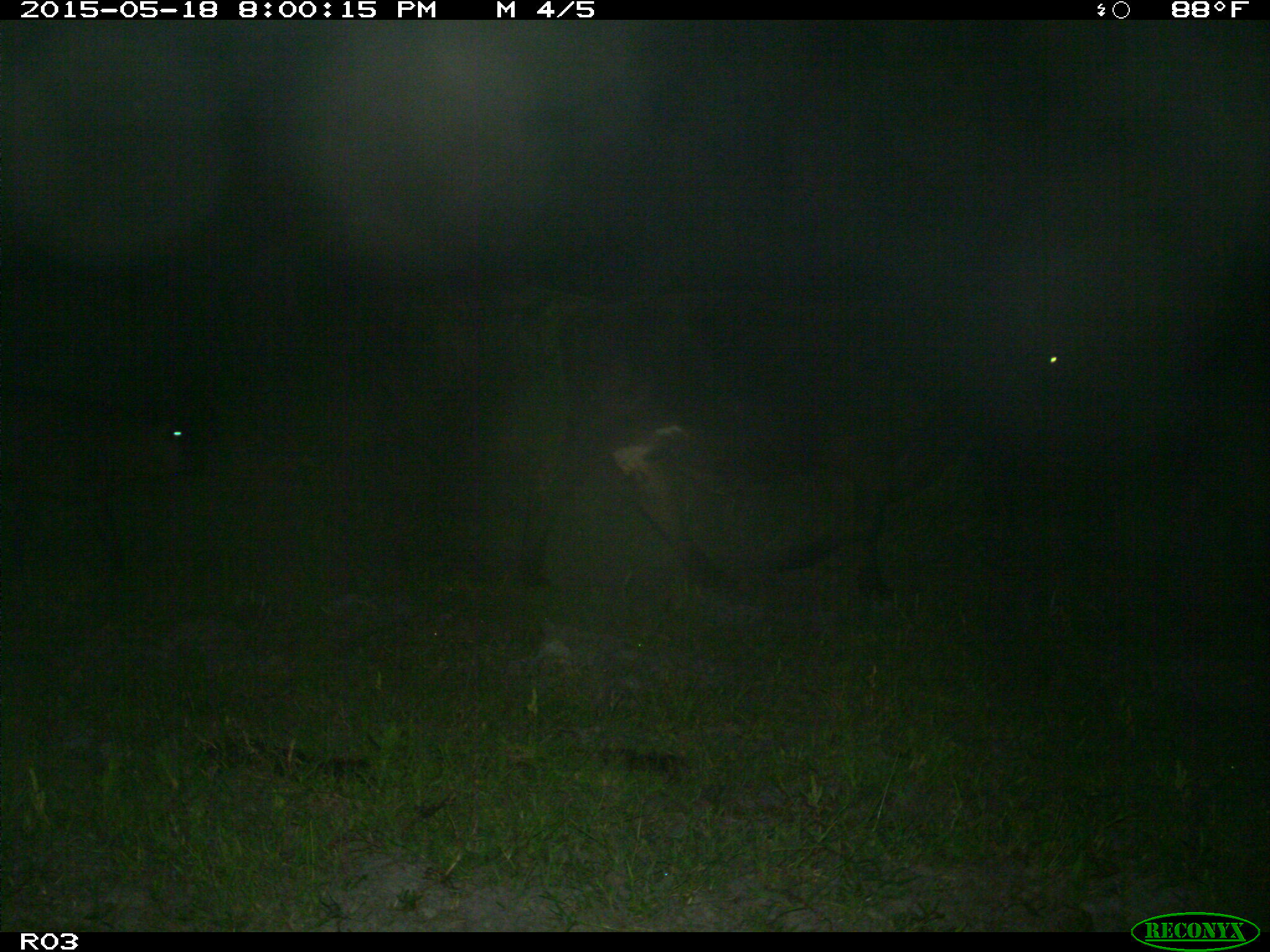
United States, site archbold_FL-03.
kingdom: Animalia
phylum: Chordata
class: Mammalia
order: Artiodactyla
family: Bovidae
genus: Bos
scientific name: Bos taurus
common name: domestic cow